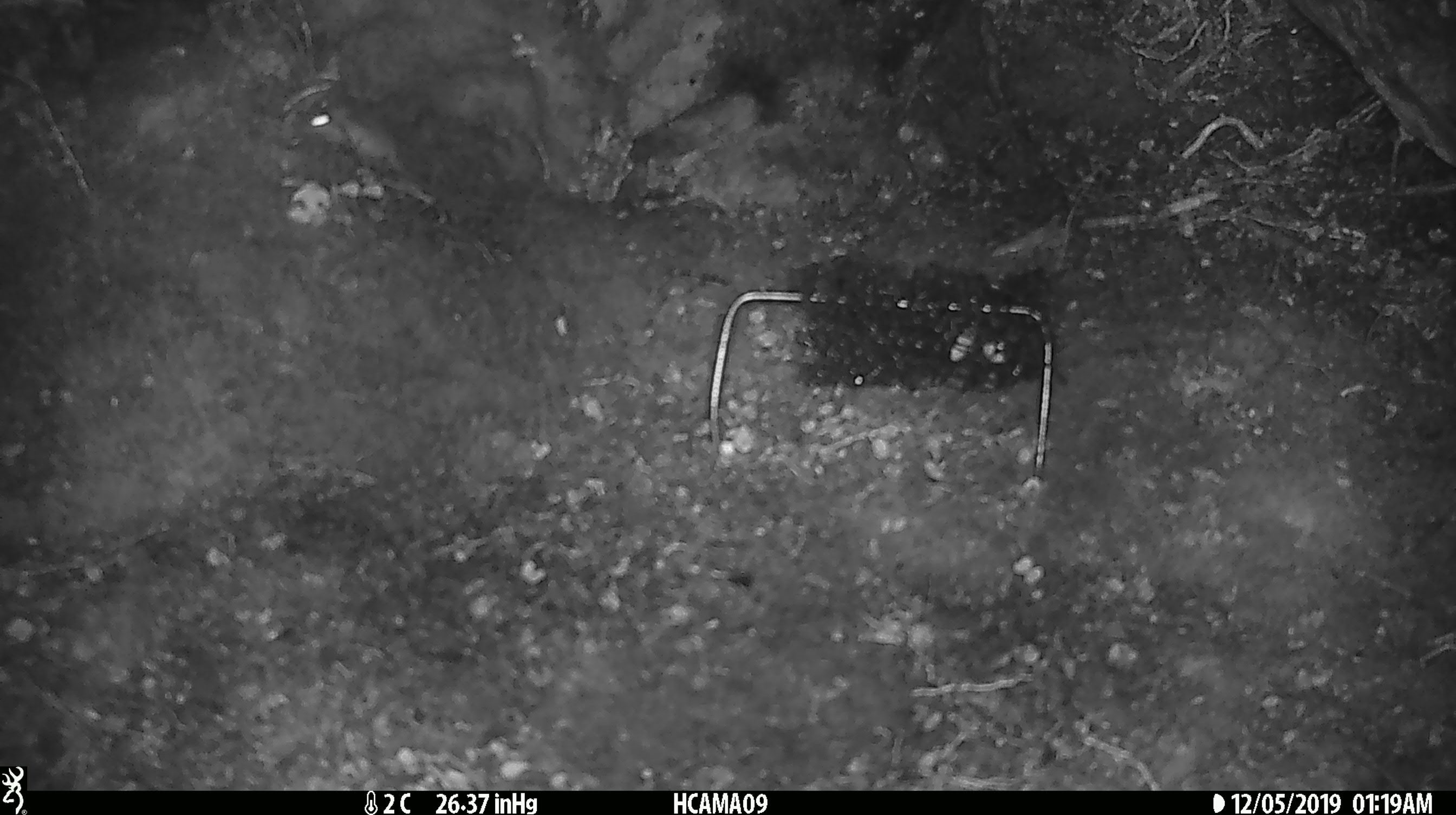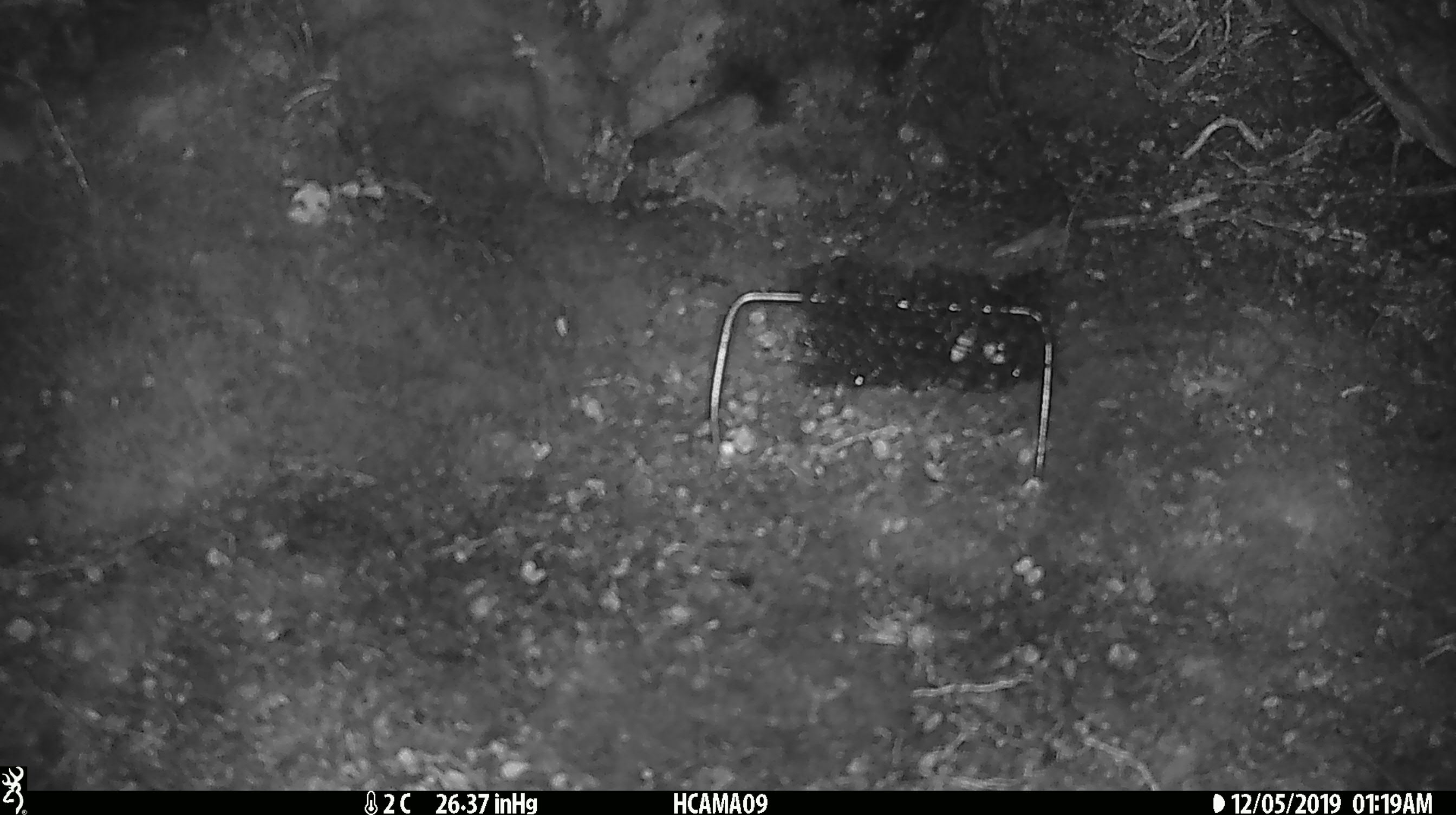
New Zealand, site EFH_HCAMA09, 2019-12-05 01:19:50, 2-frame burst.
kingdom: Animalia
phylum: Chordata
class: Mammalia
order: Rodentia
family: Muridae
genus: Mus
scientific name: Mus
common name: mouse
Mouse (Mus).